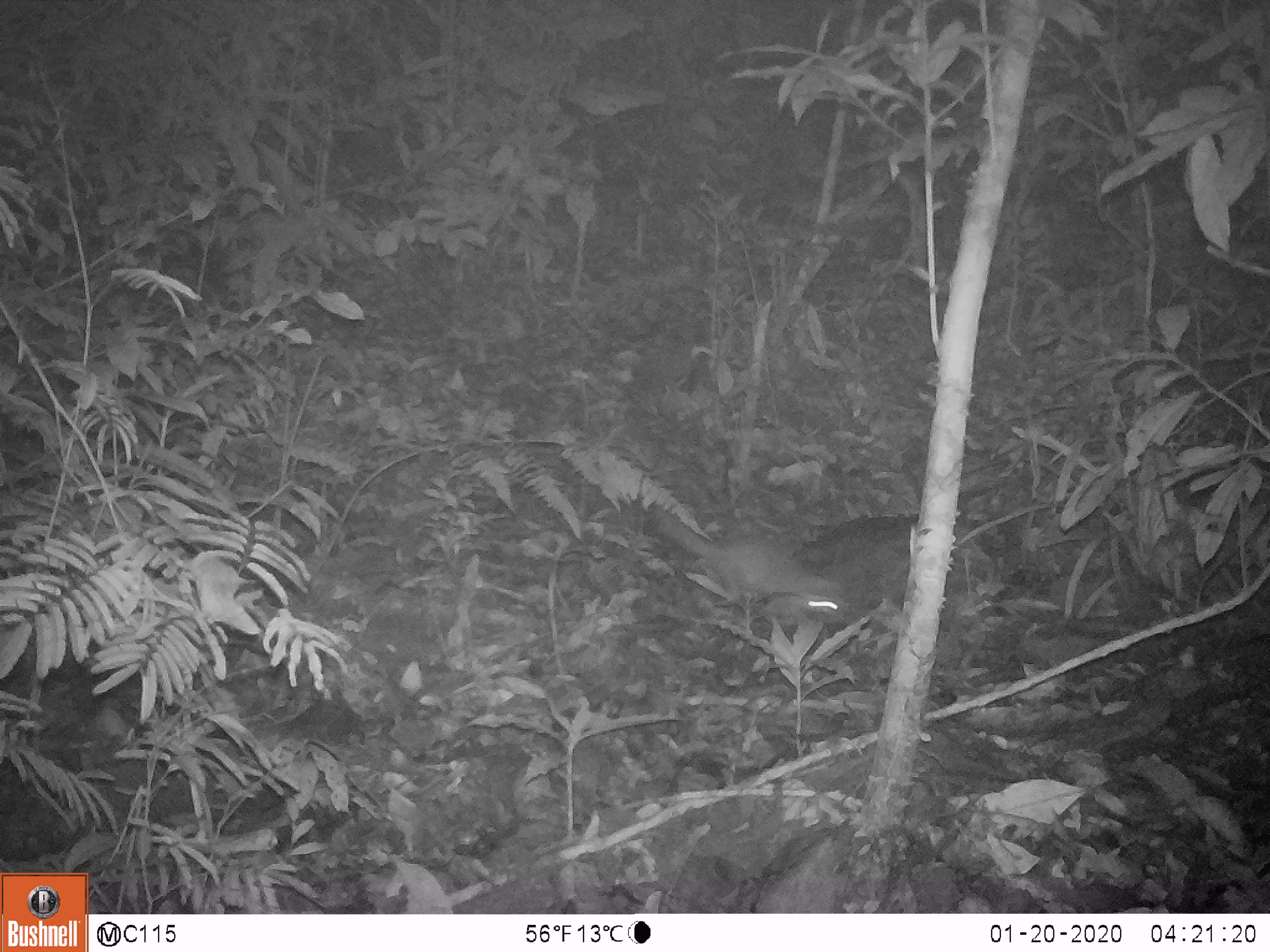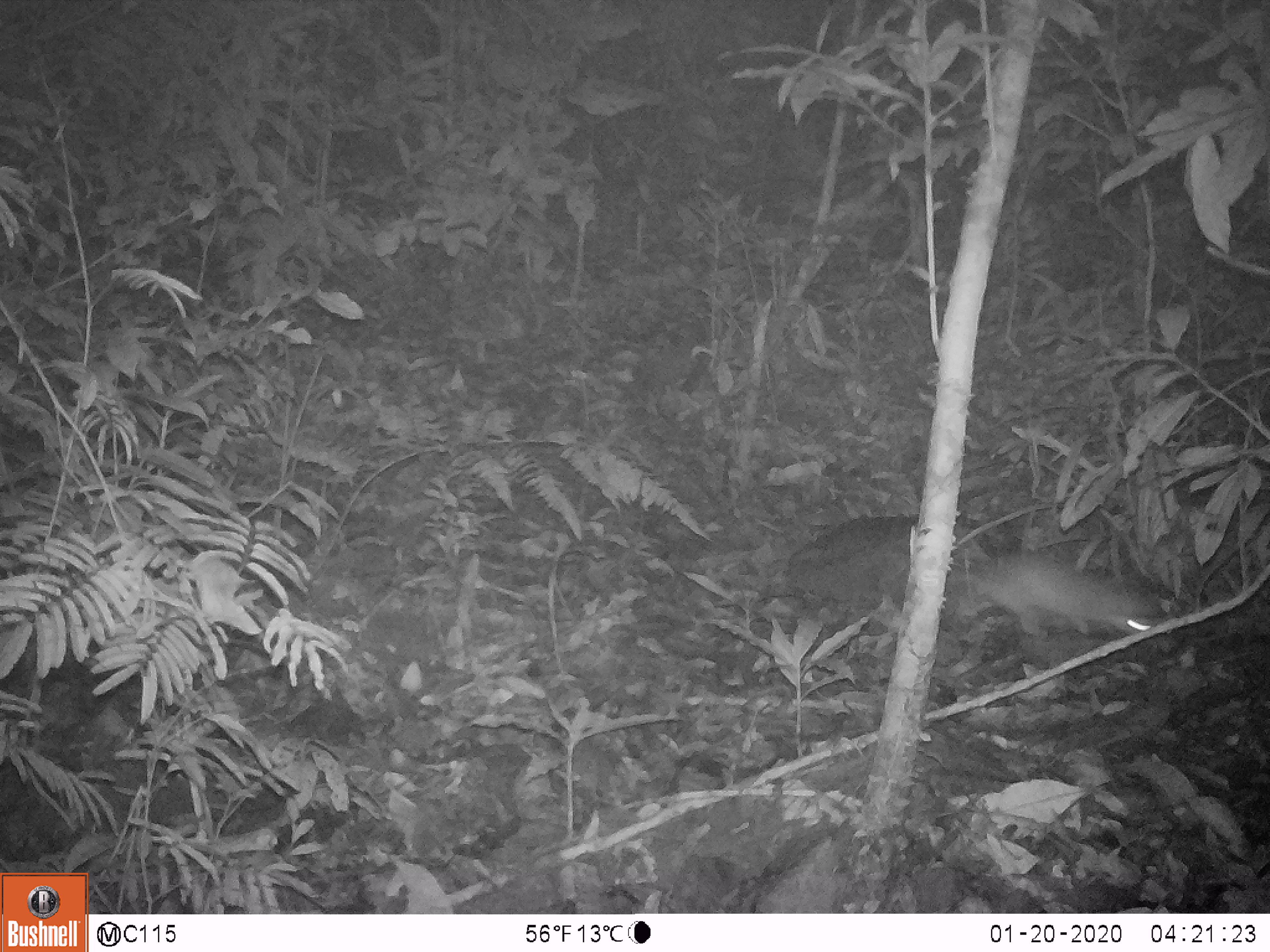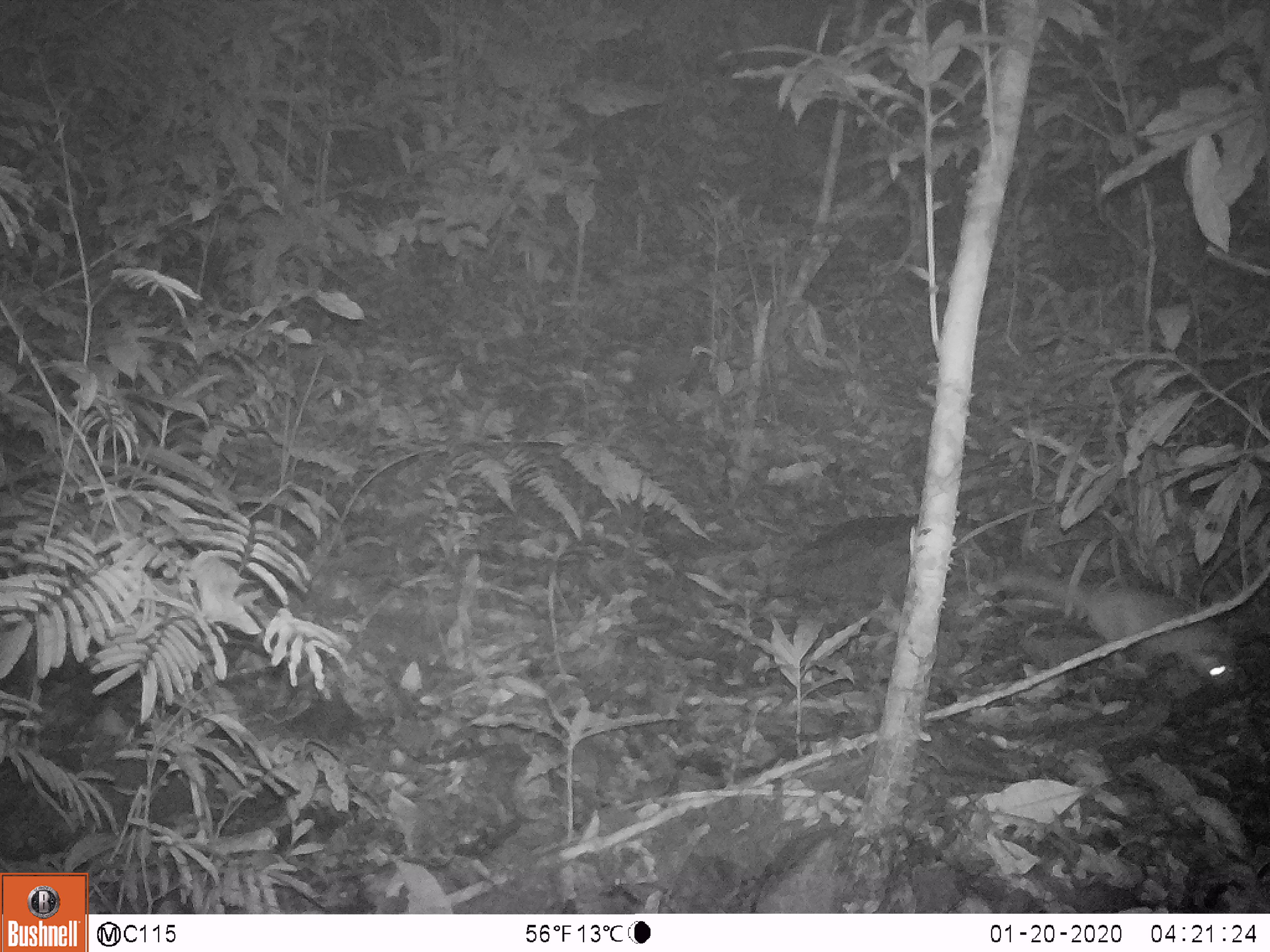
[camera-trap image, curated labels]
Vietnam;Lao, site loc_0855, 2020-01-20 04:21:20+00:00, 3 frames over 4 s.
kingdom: Animalia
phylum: Chordata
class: Mammalia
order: Carnivora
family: Mustelidae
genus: Melogale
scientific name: Melogale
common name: ferret badger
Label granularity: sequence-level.